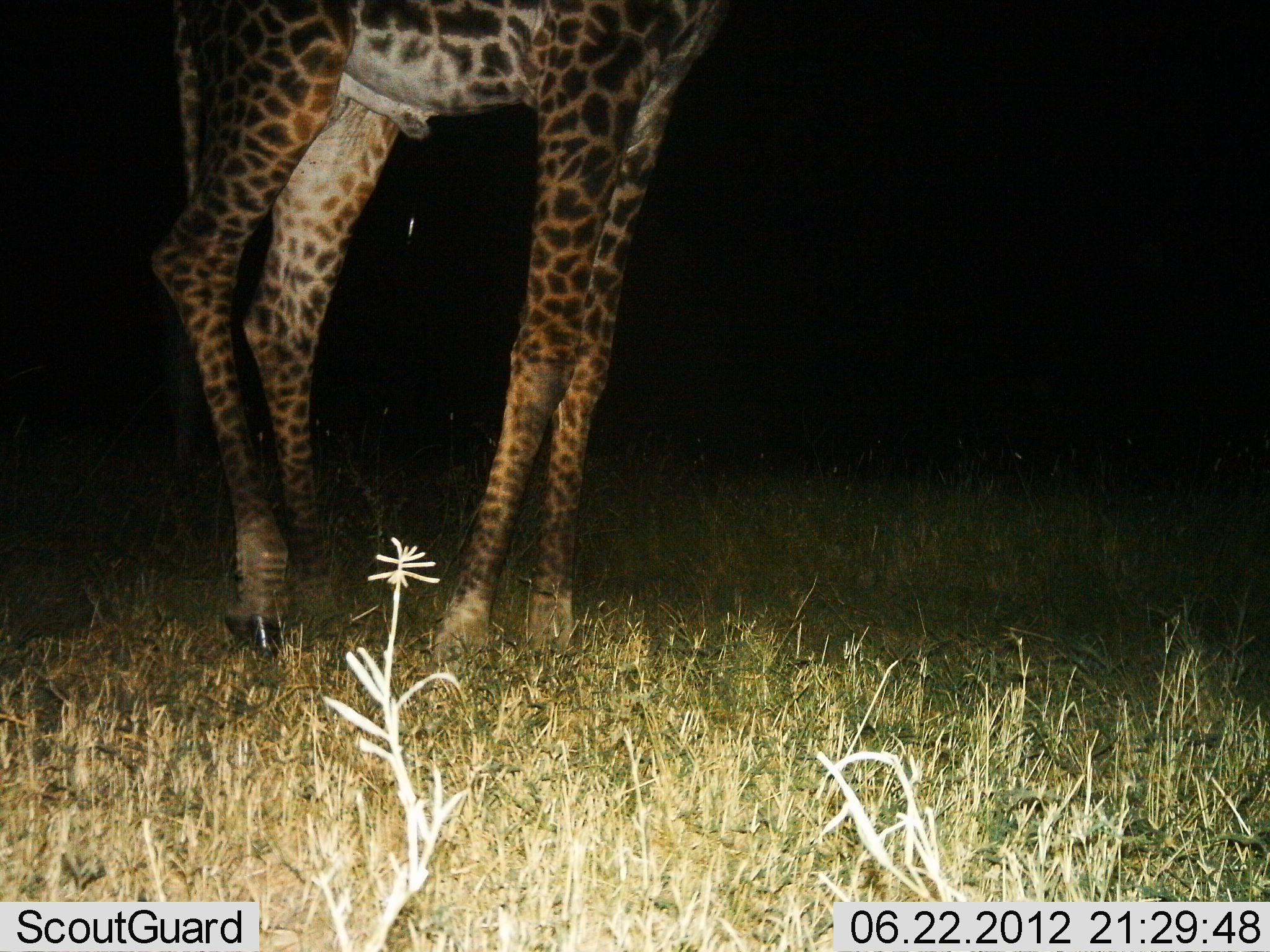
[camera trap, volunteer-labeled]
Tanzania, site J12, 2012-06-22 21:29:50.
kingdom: Animalia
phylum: Chordata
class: Mammalia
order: Artiodactyla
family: Giraffidae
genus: Giraffa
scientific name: Giraffa camelopardalis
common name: giraffe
Giraffe (Giraffa camelopardalis), count 1. Behavior (volunteer vote fractions): standing 90%, resting 0%, moving 10%, interacting 0%. Young present (vote fraction): 0%. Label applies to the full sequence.